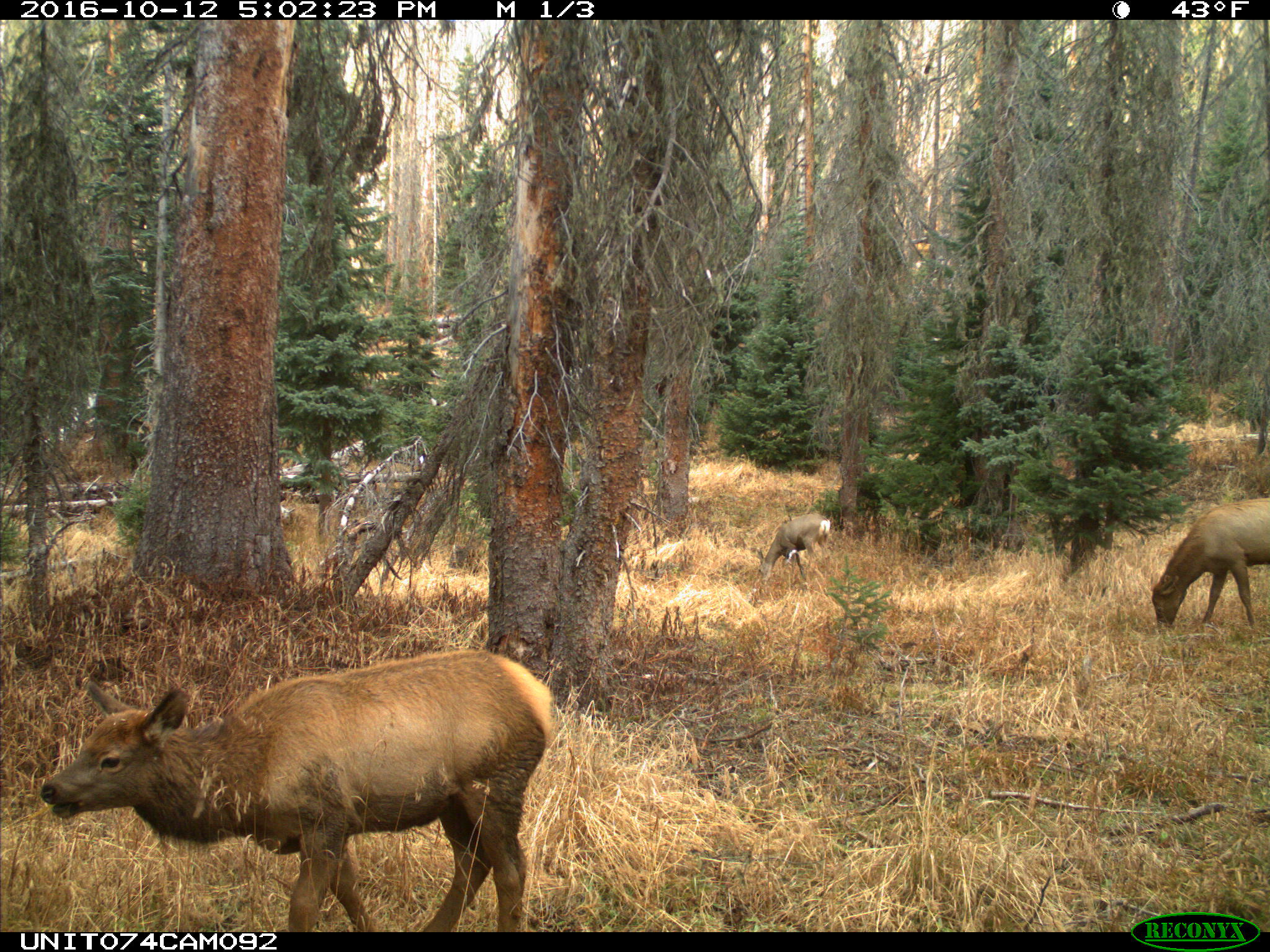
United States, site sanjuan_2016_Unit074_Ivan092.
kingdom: Animalia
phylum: Chordata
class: Mammalia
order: Artiodactyla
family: Cervidae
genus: Cervus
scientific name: Cervus elaphus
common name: red deer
Cervus elaphus (red deer).